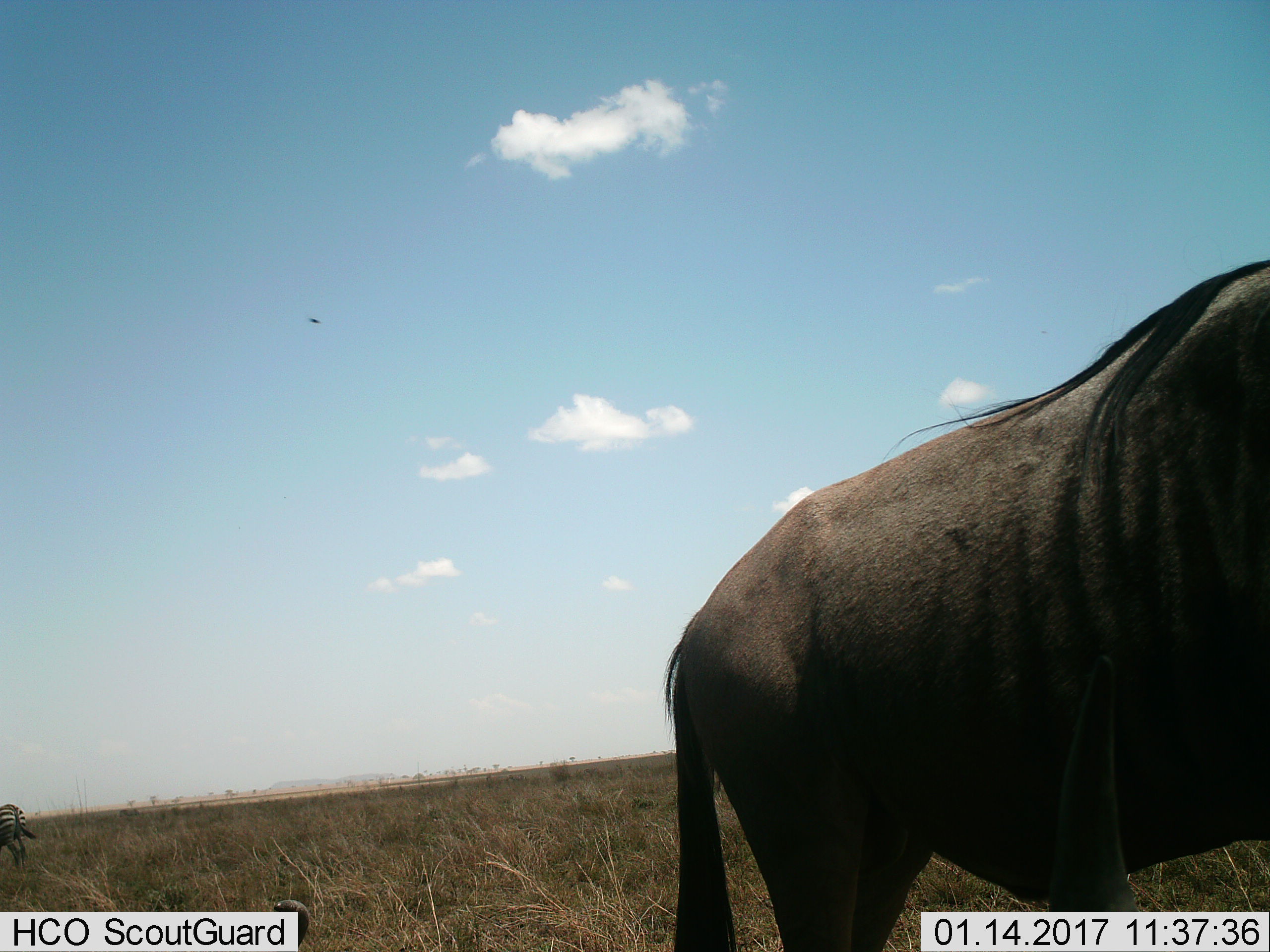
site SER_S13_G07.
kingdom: Animalia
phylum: Chordata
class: Mammalia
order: Artiodactyla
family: Bovidae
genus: Connochaetes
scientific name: Connochaetes taurinus taurinus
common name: blue wildebeest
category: wildebeestblue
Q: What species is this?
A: Wildebeestblue (blue wildebeest) (Connochaetes taurinus taurinus).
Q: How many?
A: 1.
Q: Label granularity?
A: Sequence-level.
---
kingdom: Animalia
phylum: Chordata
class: Mammalia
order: Perissodactyla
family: Equidae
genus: Equus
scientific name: Equus quagga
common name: plains zebra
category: zebraplains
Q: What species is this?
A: Zebraplains (plains zebra) (Equus quagga).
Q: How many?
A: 1.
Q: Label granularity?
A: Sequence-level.